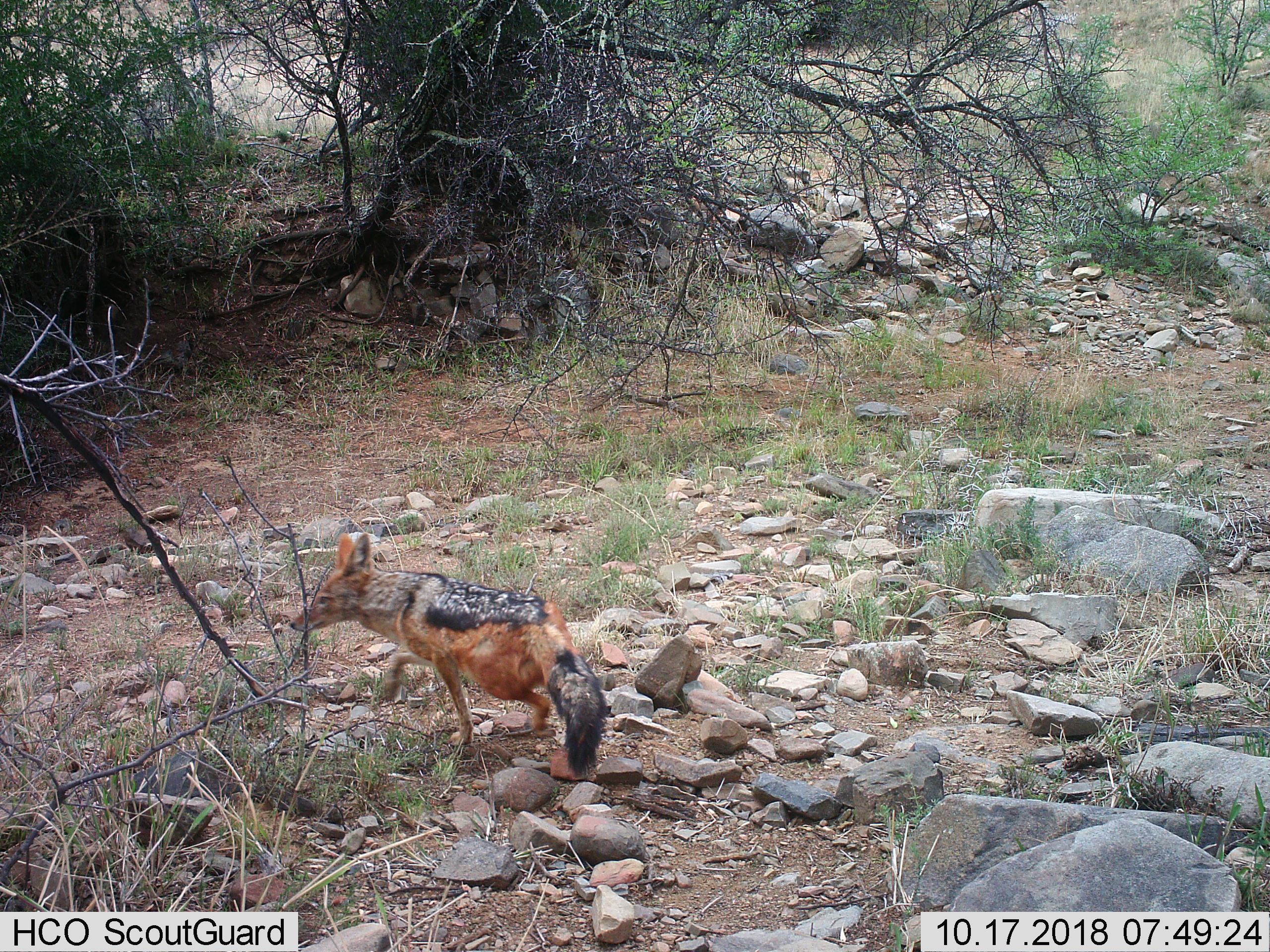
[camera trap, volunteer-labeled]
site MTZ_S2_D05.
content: unidentified animal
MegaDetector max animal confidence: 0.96